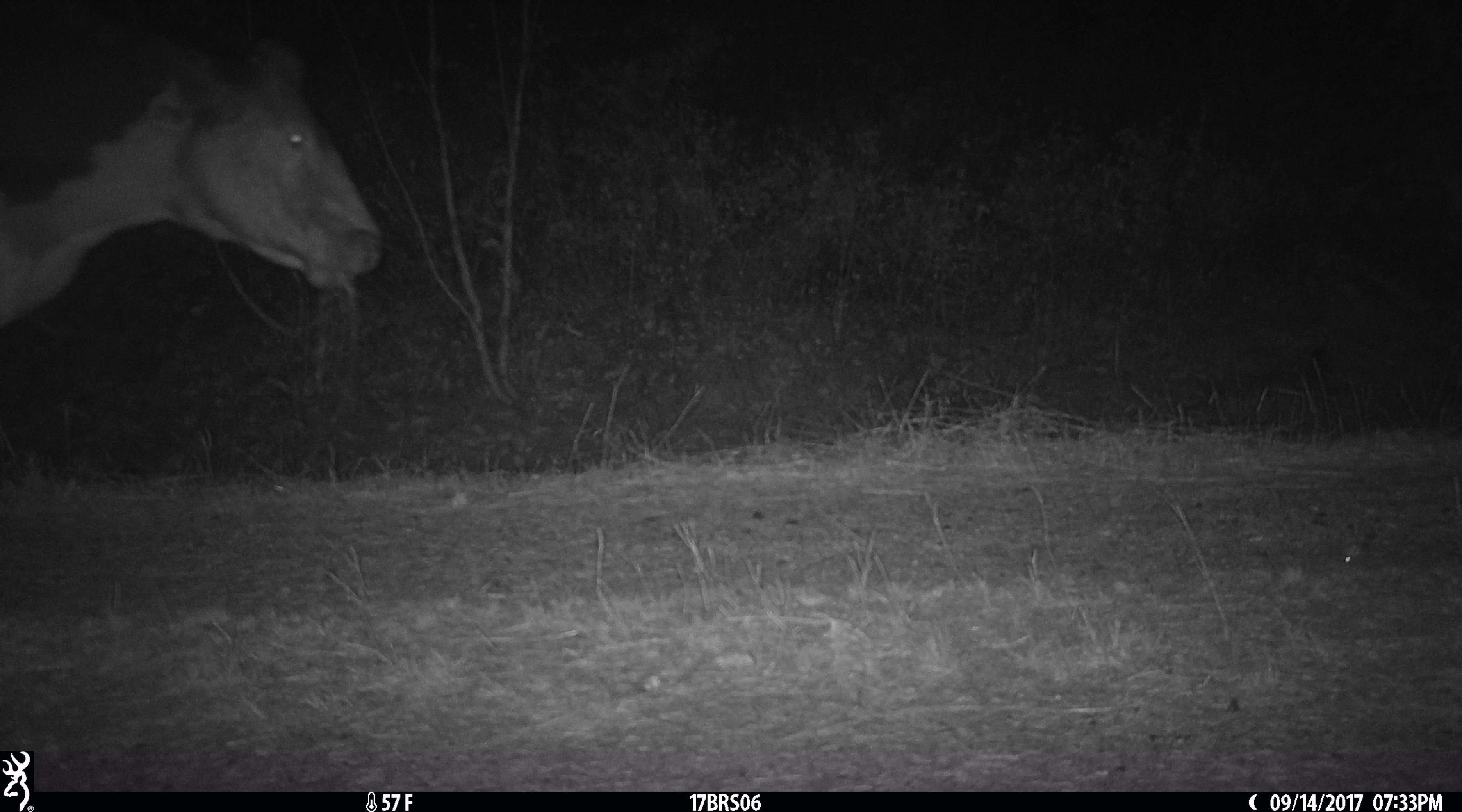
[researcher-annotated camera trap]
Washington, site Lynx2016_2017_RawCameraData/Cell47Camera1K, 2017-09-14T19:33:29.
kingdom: Animalia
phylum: Chordata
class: Mammalia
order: Artiodactyla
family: Bovidae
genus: Bos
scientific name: Bos taurus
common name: domestic cattle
Domestic cattle (Bos taurus). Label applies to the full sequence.